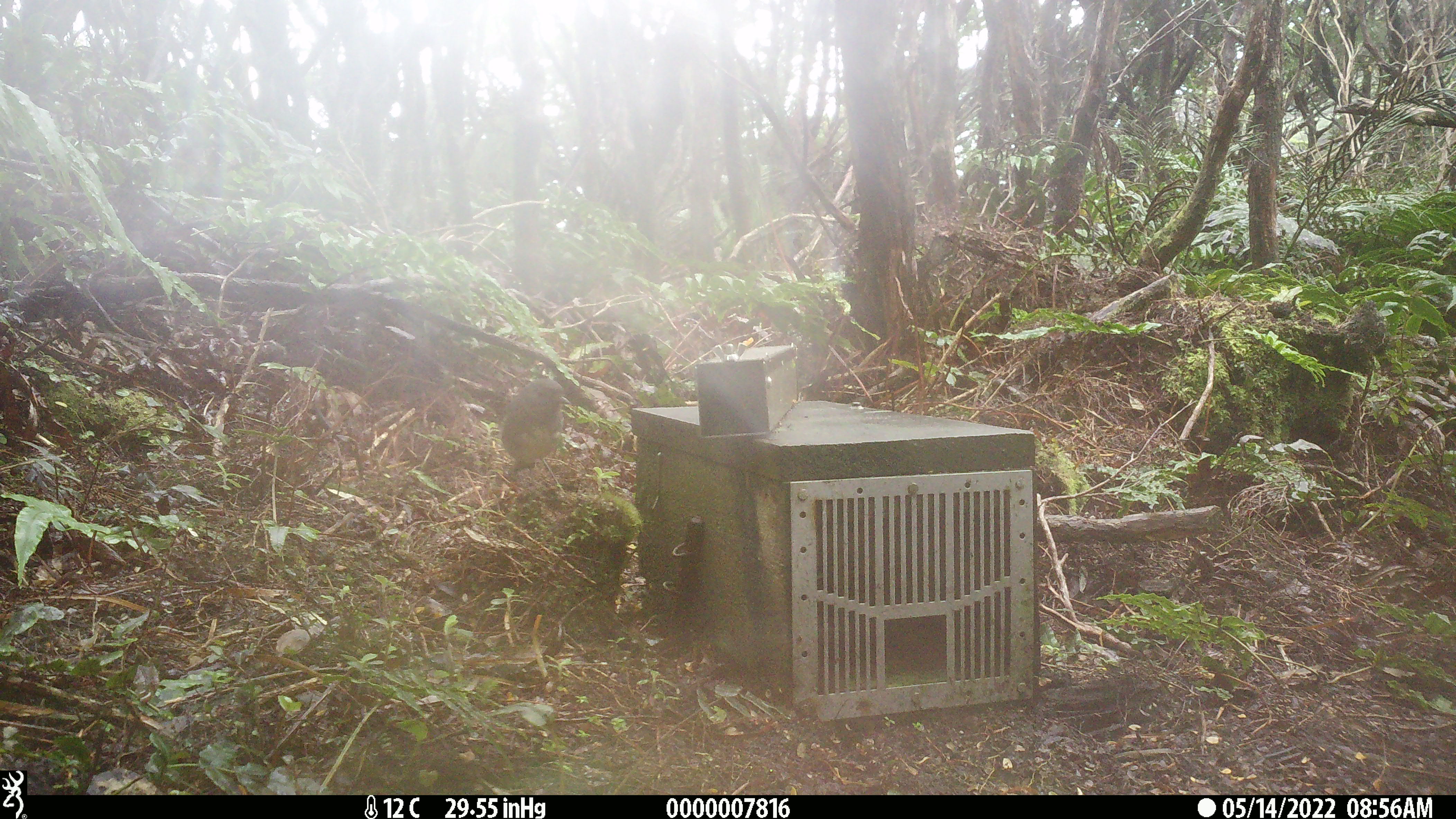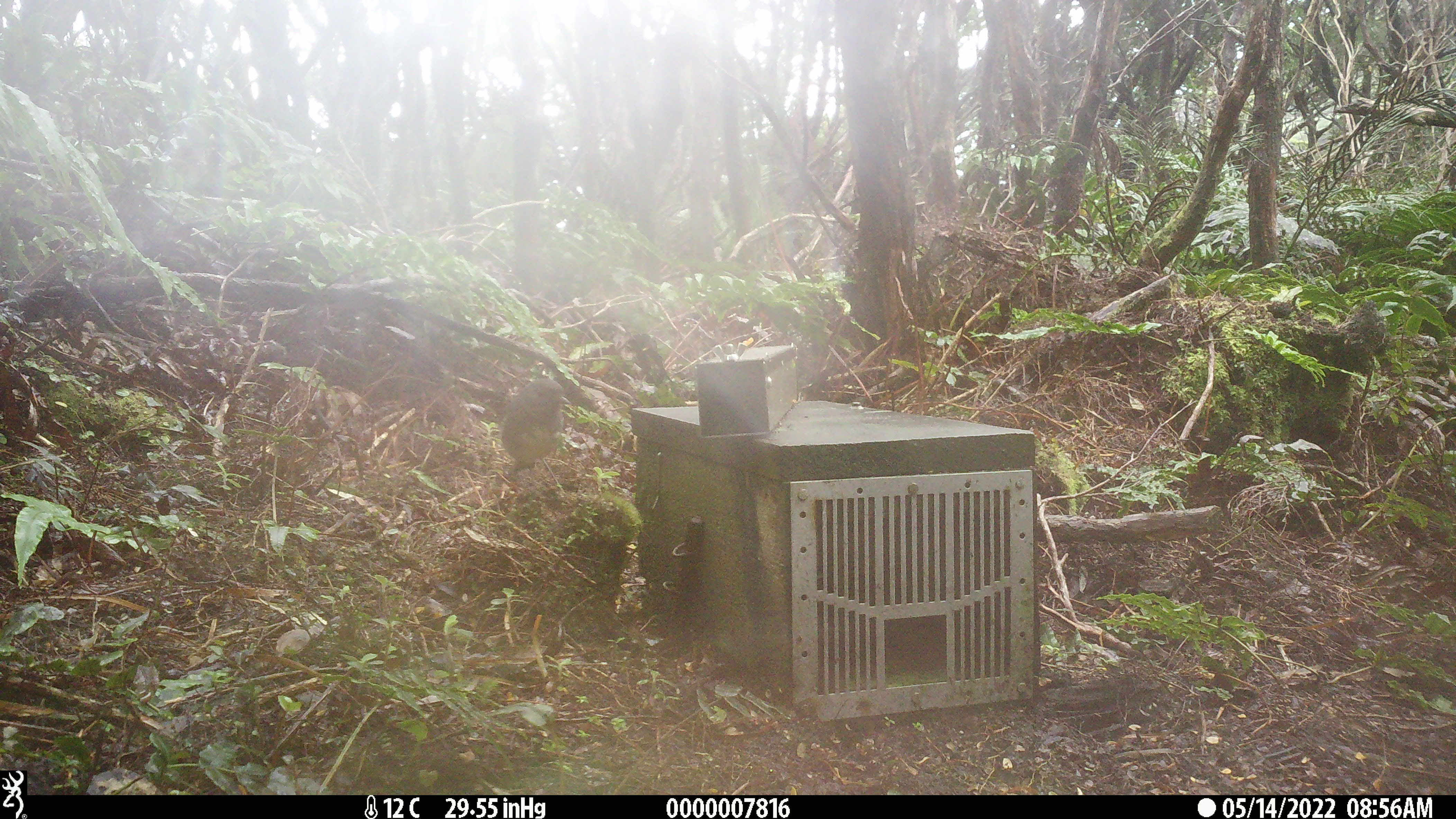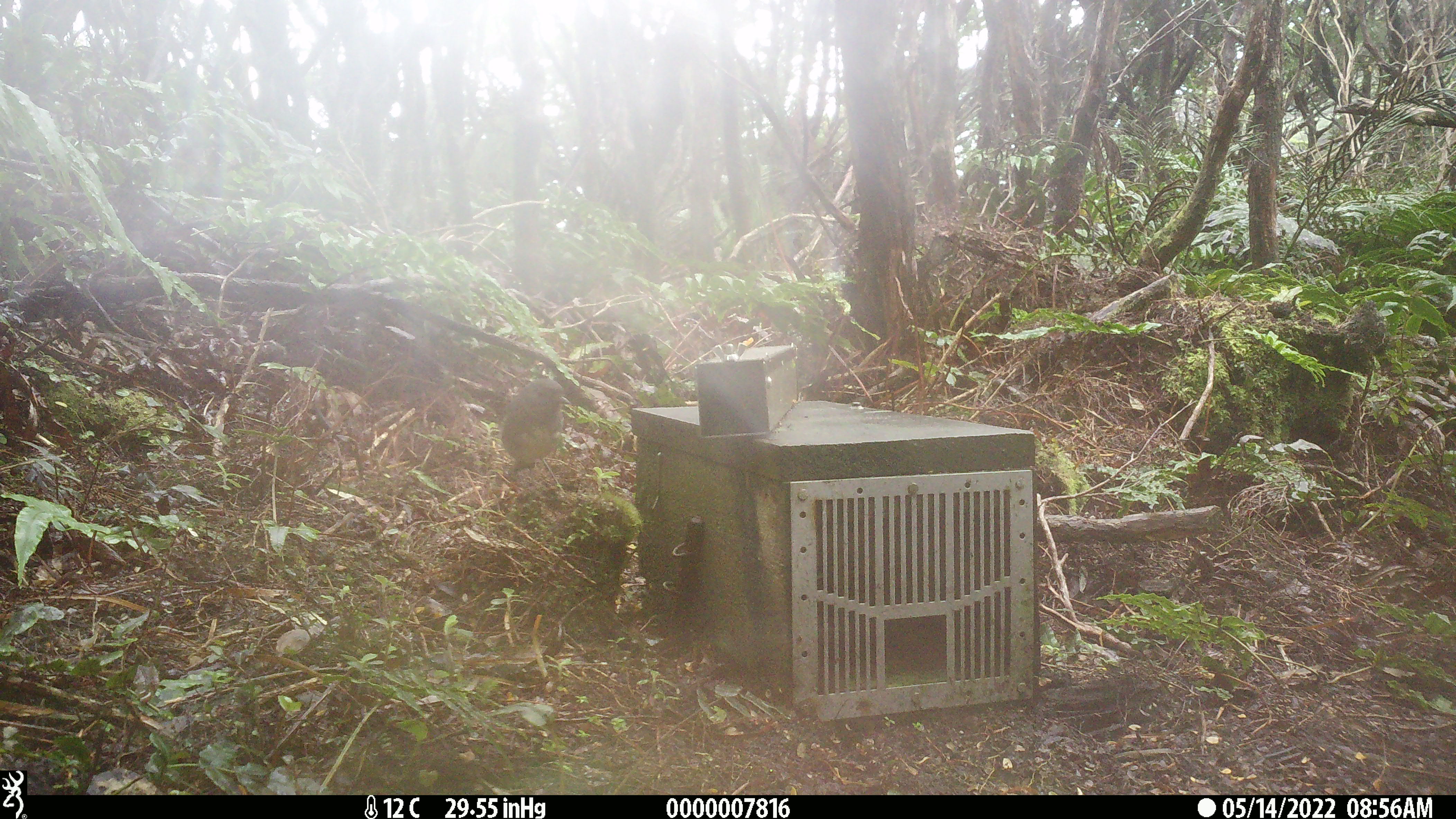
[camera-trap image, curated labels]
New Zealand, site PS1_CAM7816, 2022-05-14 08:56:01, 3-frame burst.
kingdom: Animalia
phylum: Chordata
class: Aves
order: Passeriformes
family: Petroicidae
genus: Petroica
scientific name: Petroica australis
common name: new zealand robin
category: robin